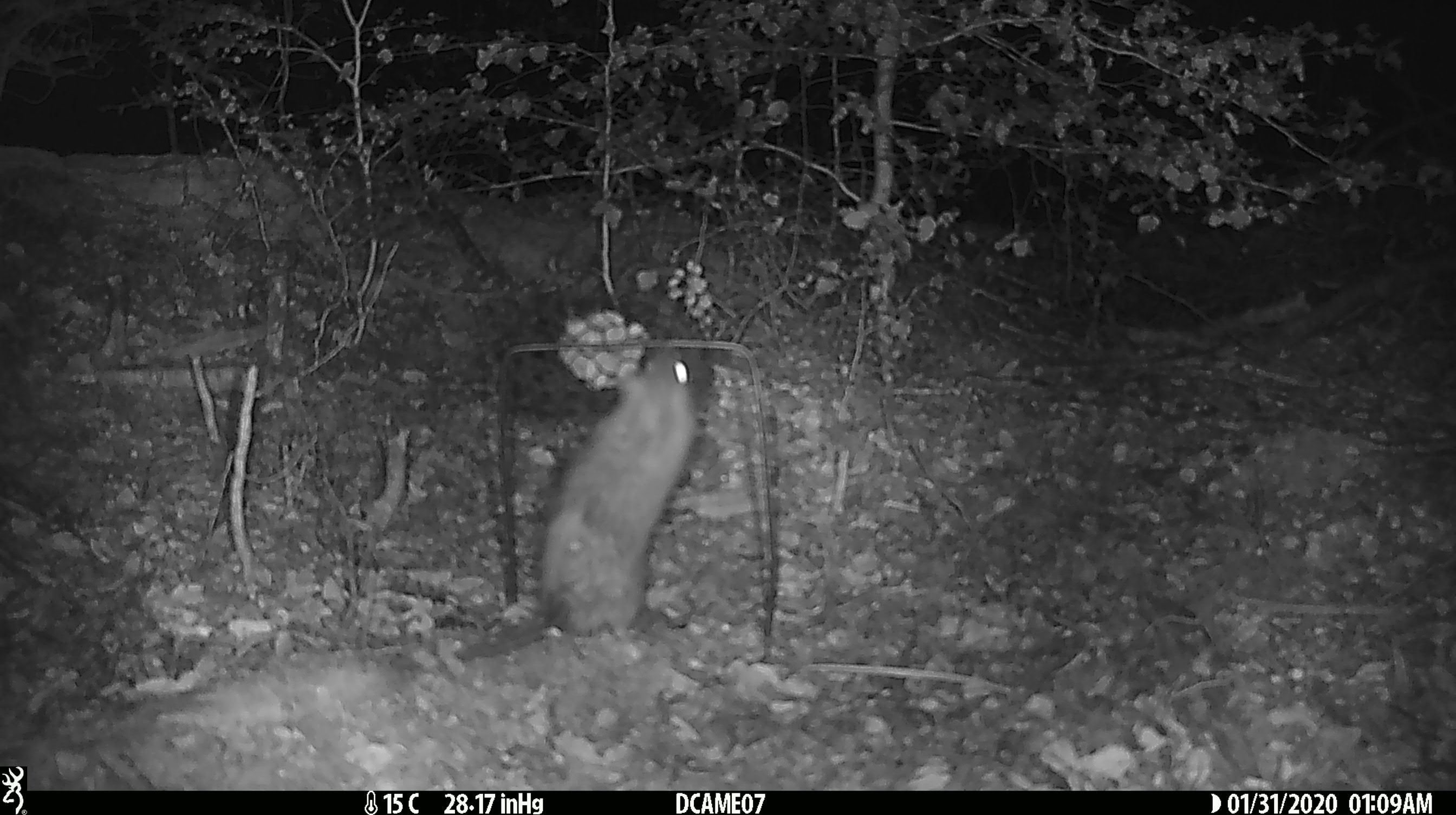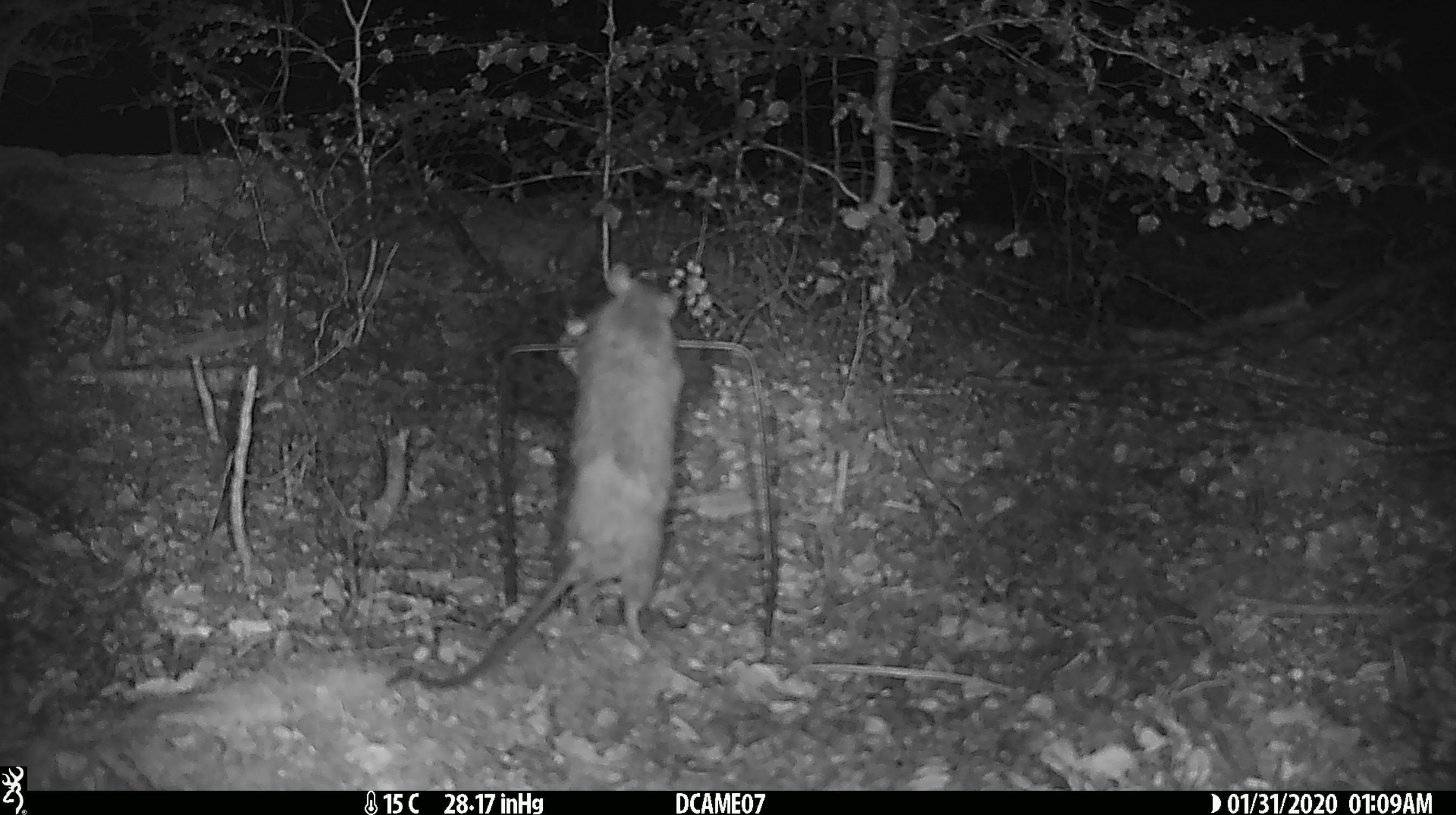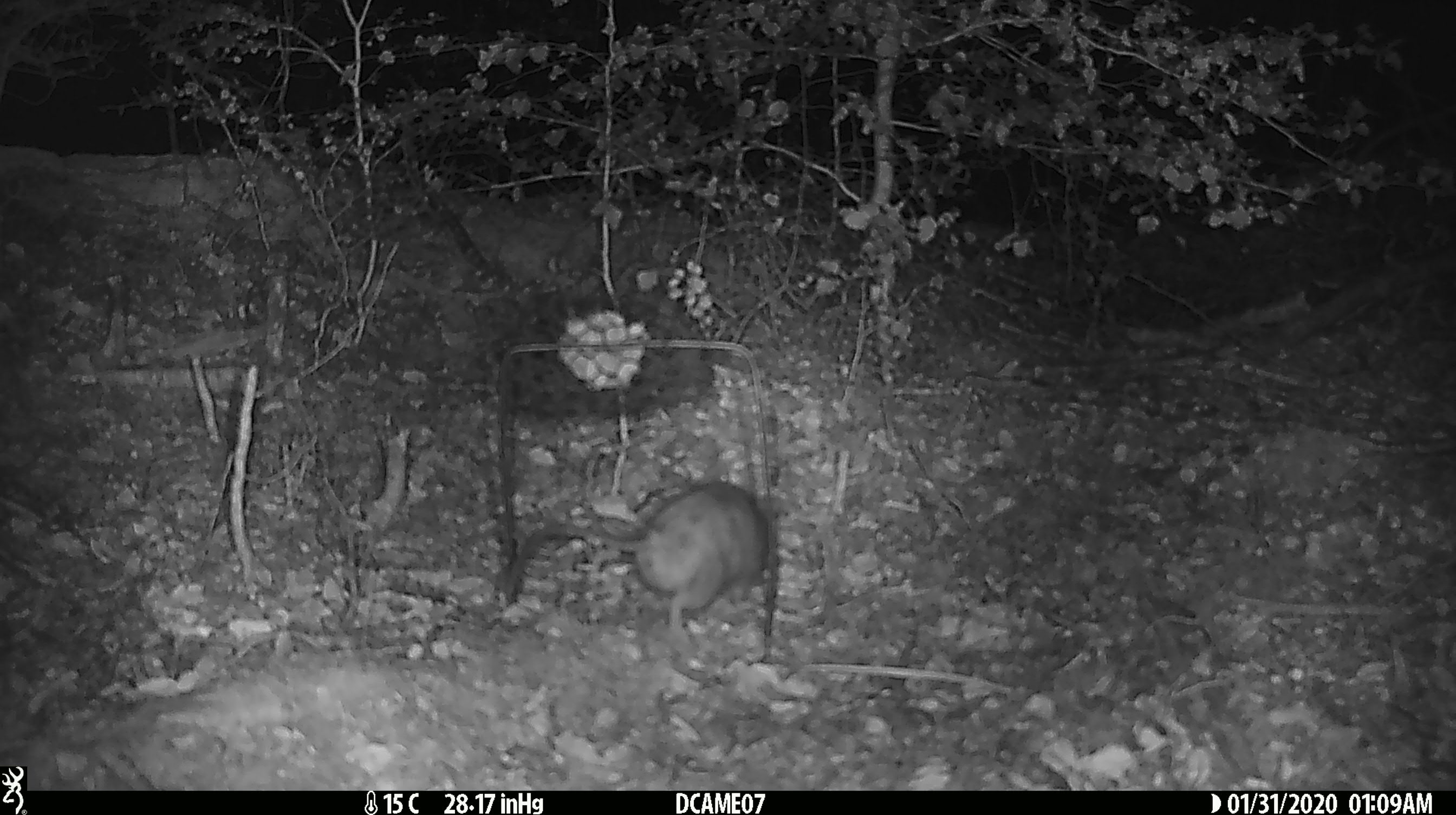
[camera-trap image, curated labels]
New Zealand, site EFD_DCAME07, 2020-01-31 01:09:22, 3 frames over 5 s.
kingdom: Animalia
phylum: Chordata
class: Mammalia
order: Rodentia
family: Muridae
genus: Rattus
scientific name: Rattus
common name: rat